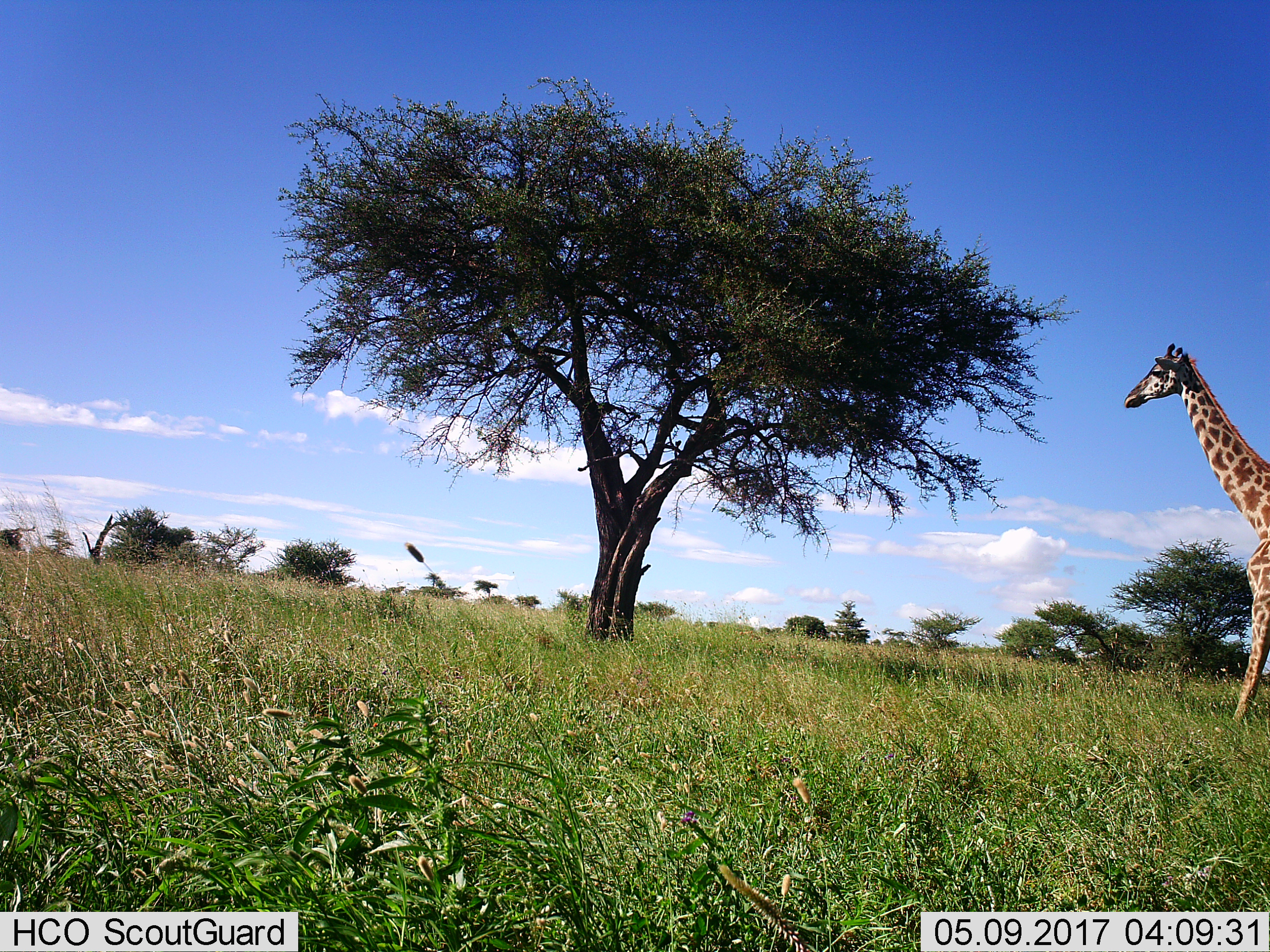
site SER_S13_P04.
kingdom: Animalia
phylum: Chordata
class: Mammalia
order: Artiodactyla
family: Giraffidae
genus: Giraffa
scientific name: Giraffa camelopardalis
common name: giraffe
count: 1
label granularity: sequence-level